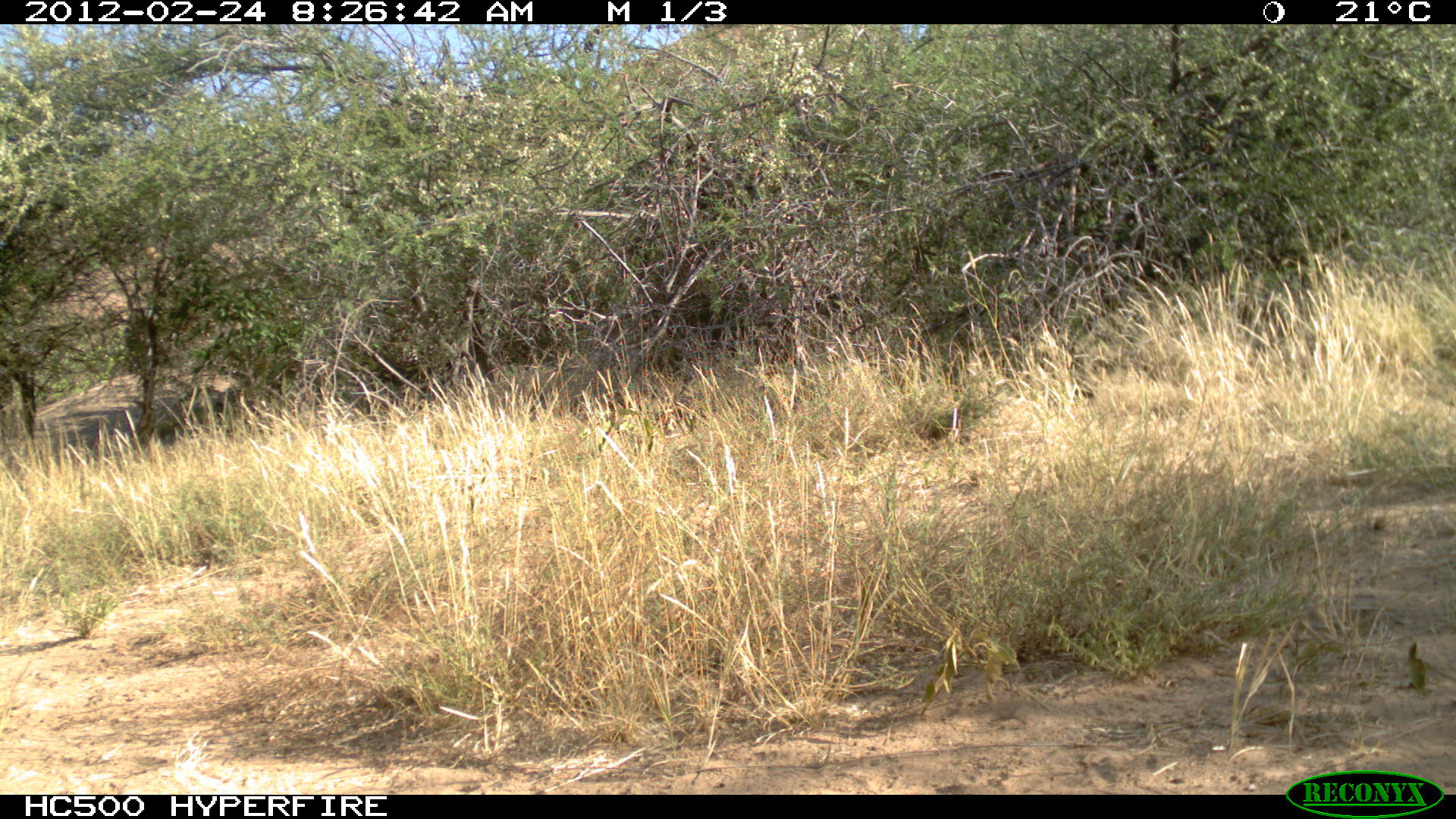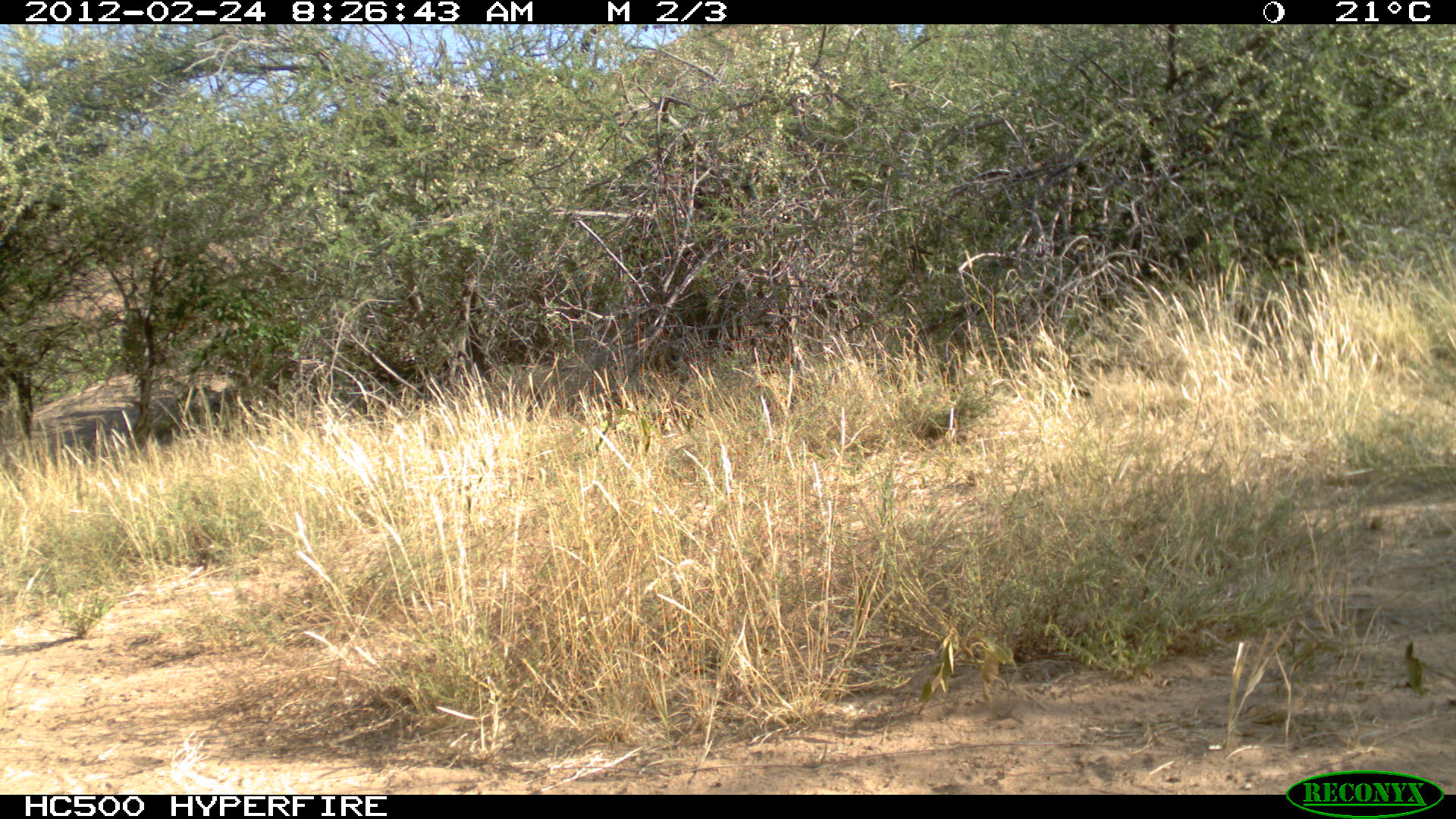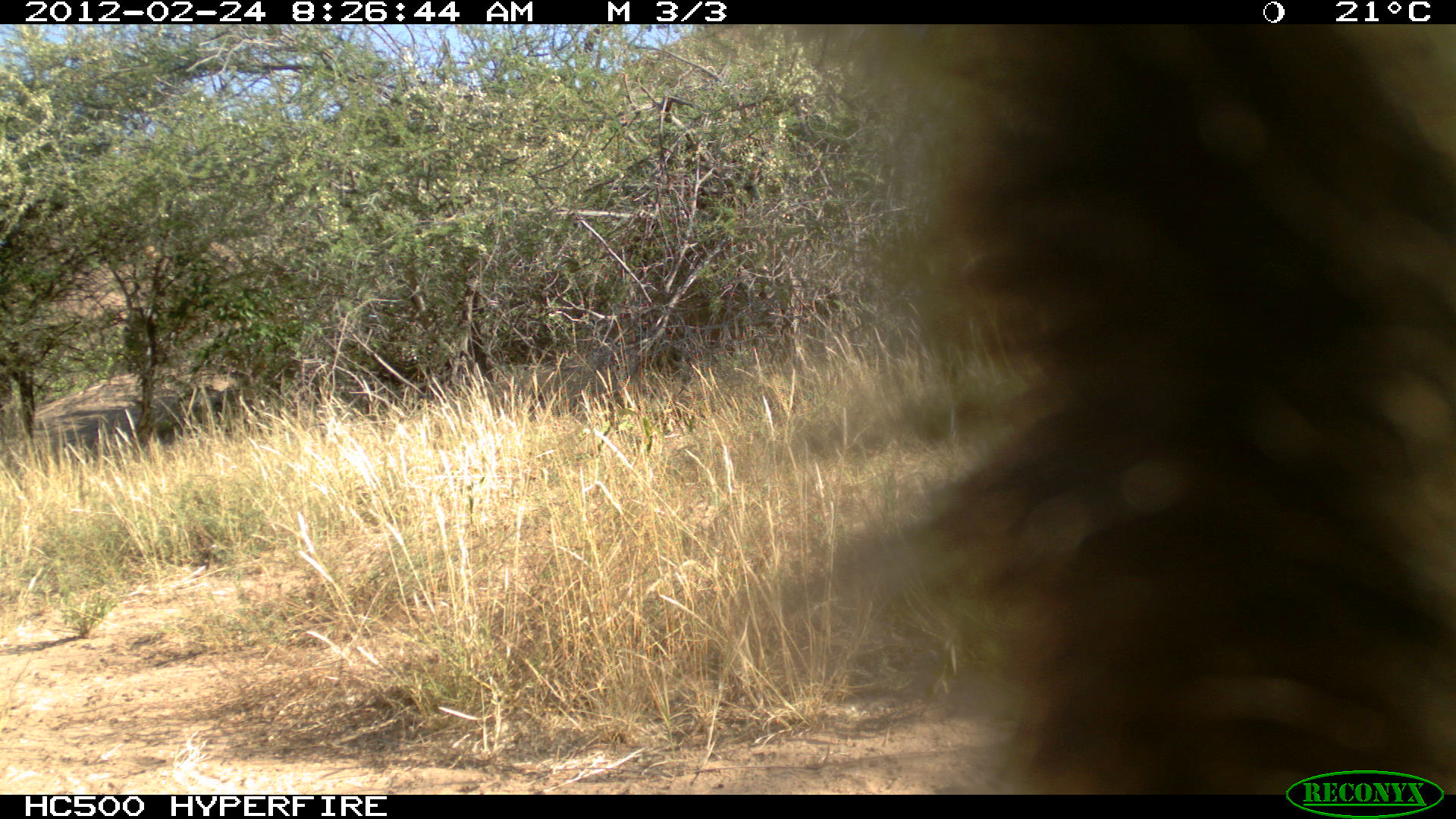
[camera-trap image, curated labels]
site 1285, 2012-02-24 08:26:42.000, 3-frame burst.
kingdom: Animalia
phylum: Chordata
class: Mammalia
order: Primates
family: Cercopithecidae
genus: Papio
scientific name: Papio anubis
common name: olive baboon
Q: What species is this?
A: Papio anubis (olive baboon).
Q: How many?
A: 1.